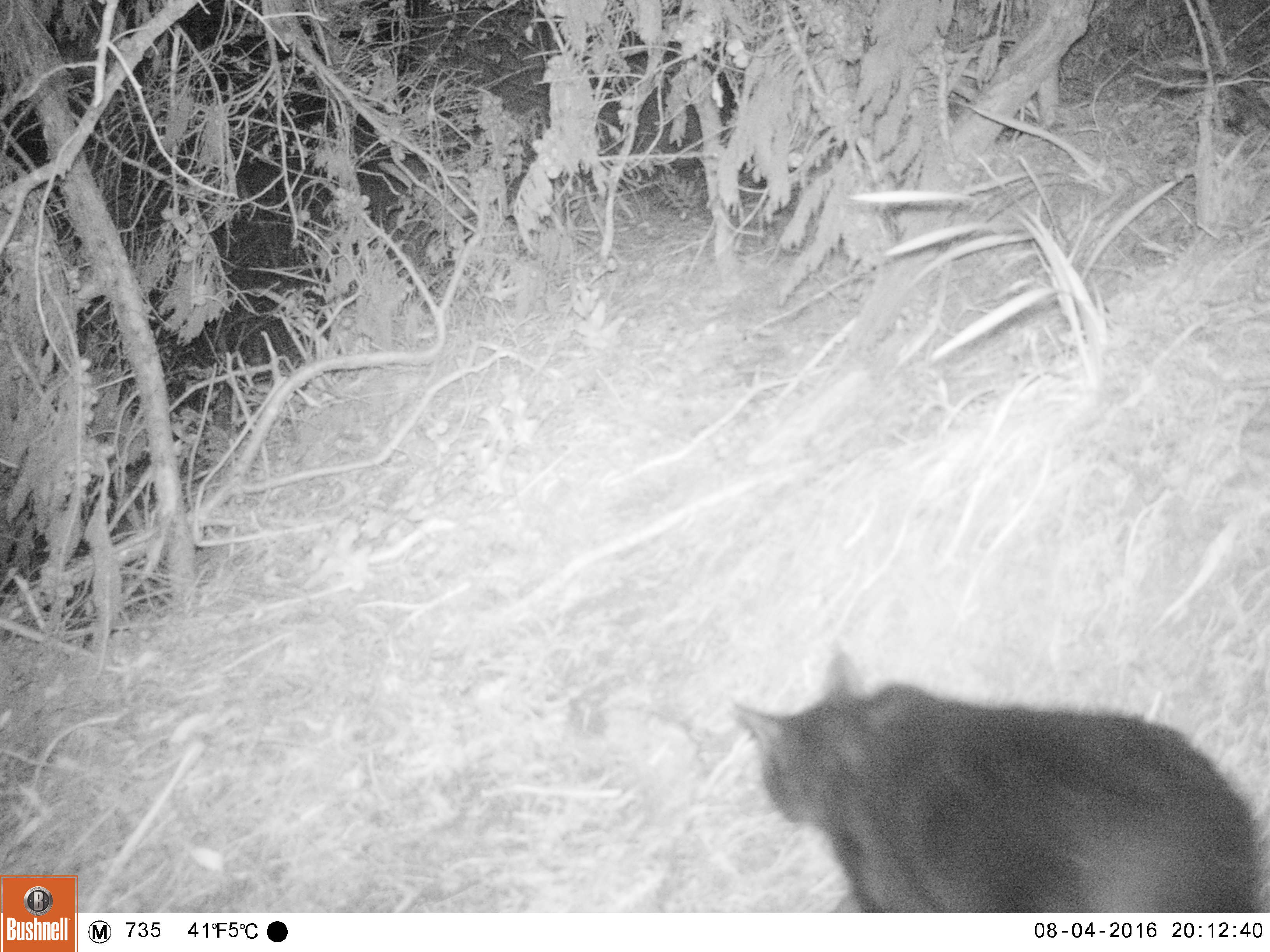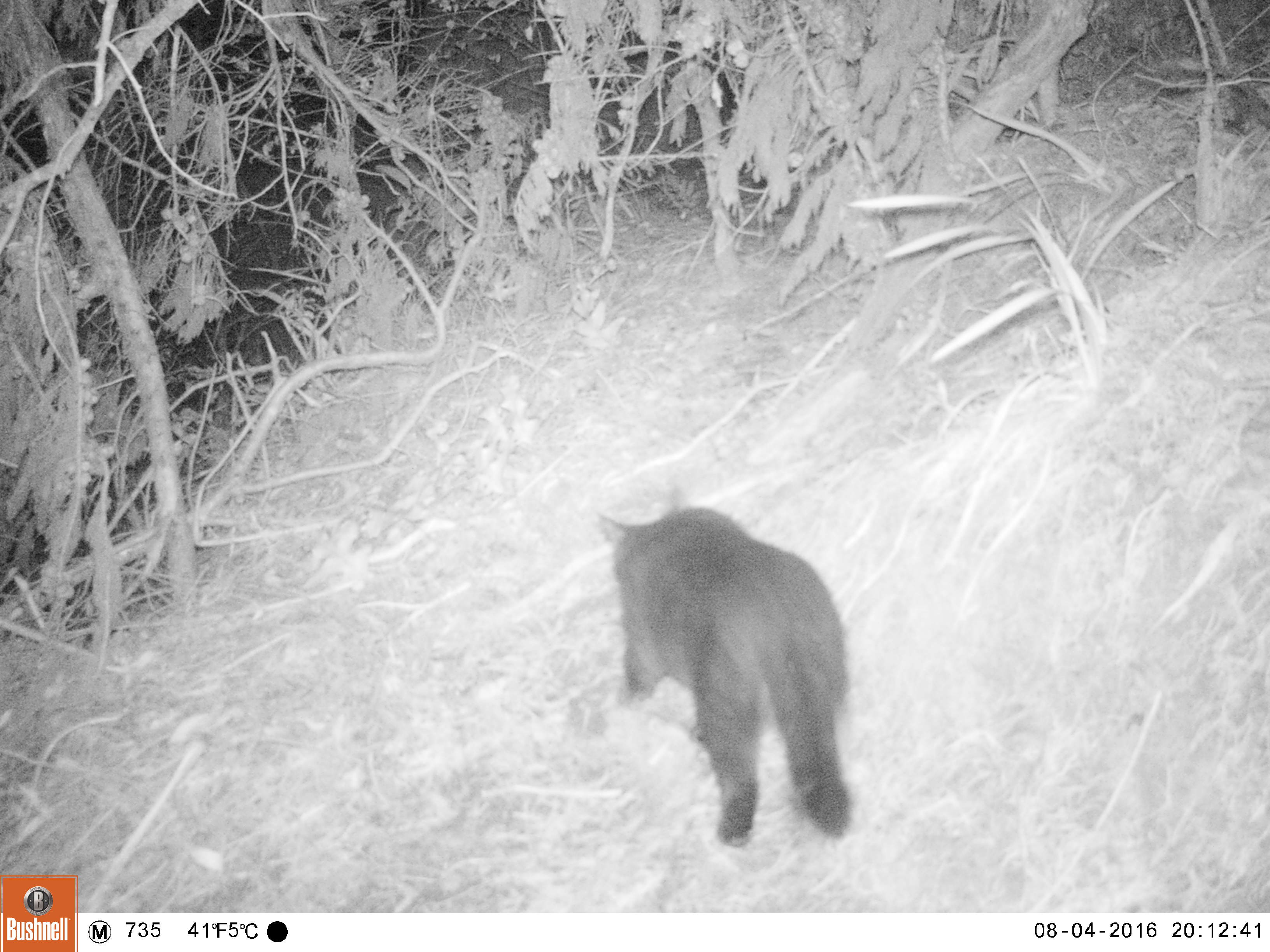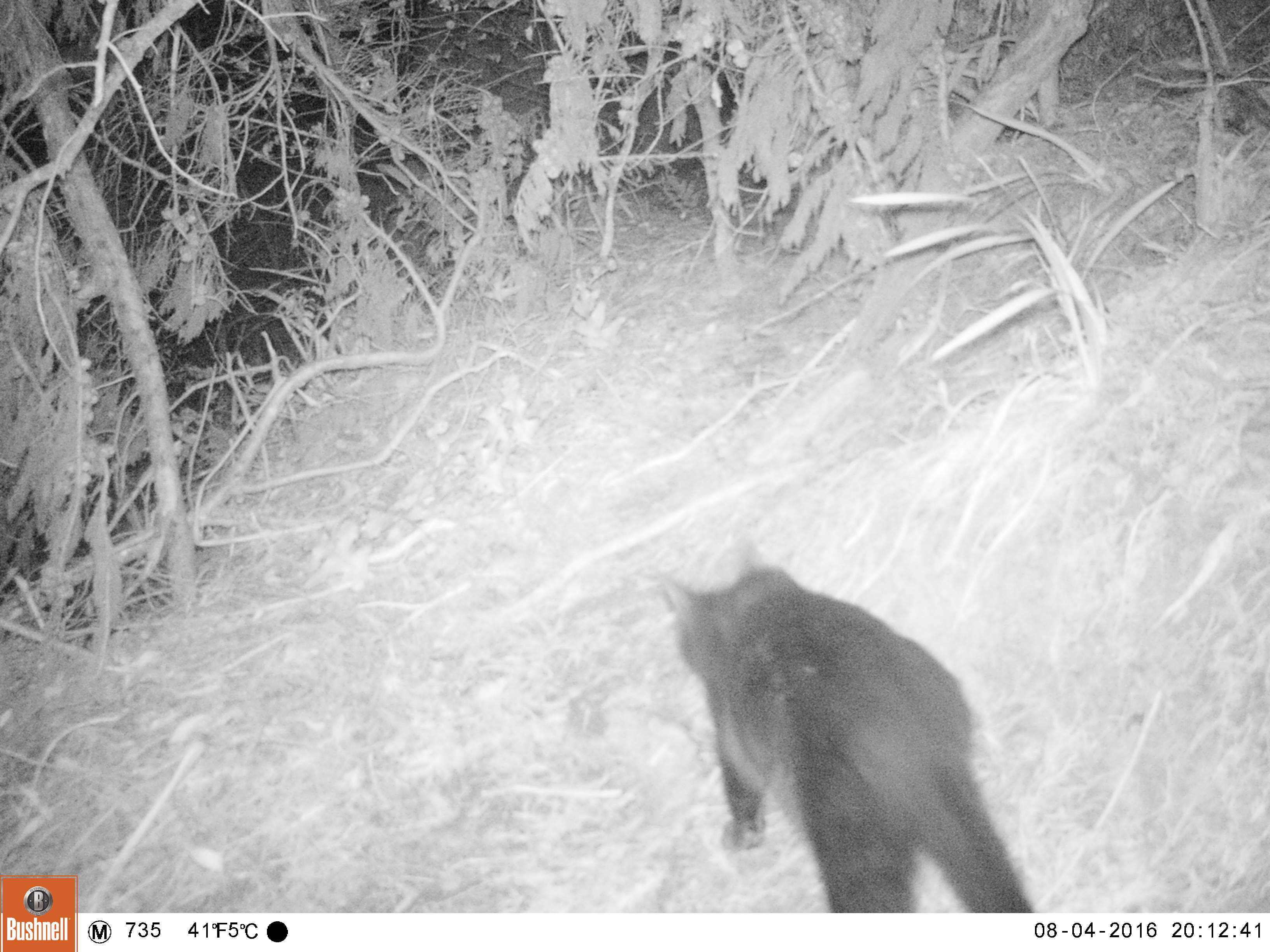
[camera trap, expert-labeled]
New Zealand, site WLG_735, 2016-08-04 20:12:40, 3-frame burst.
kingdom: Animalia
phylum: Chordata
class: Mammalia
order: Carnivora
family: Felidae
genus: Felis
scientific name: Felis catus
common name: domestic cat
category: cat